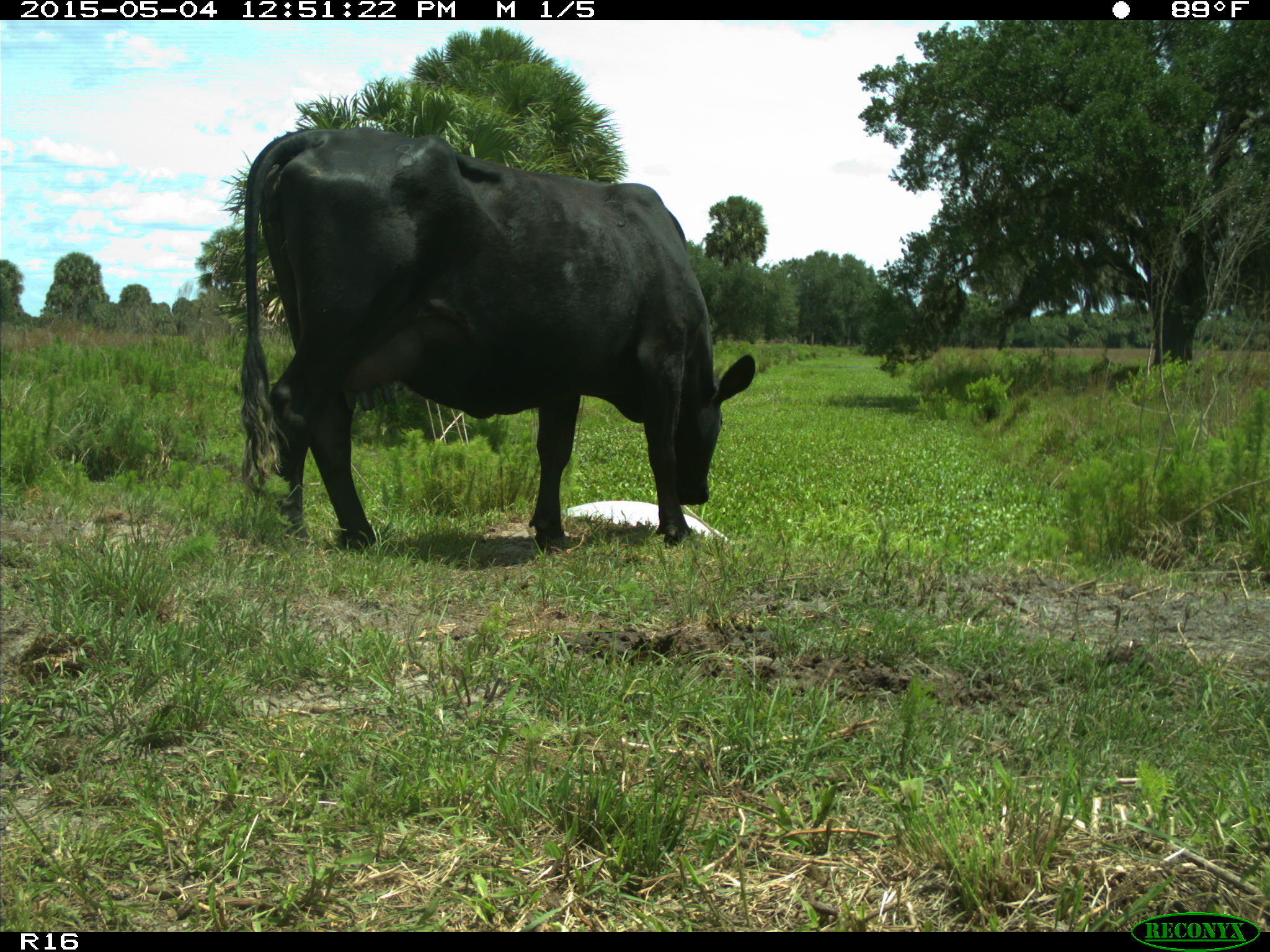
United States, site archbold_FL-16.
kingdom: Animalia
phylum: Chordata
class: Mammalia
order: Artiodactyla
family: Bovidae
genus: Bos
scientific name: Bos taurus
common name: domestic cow